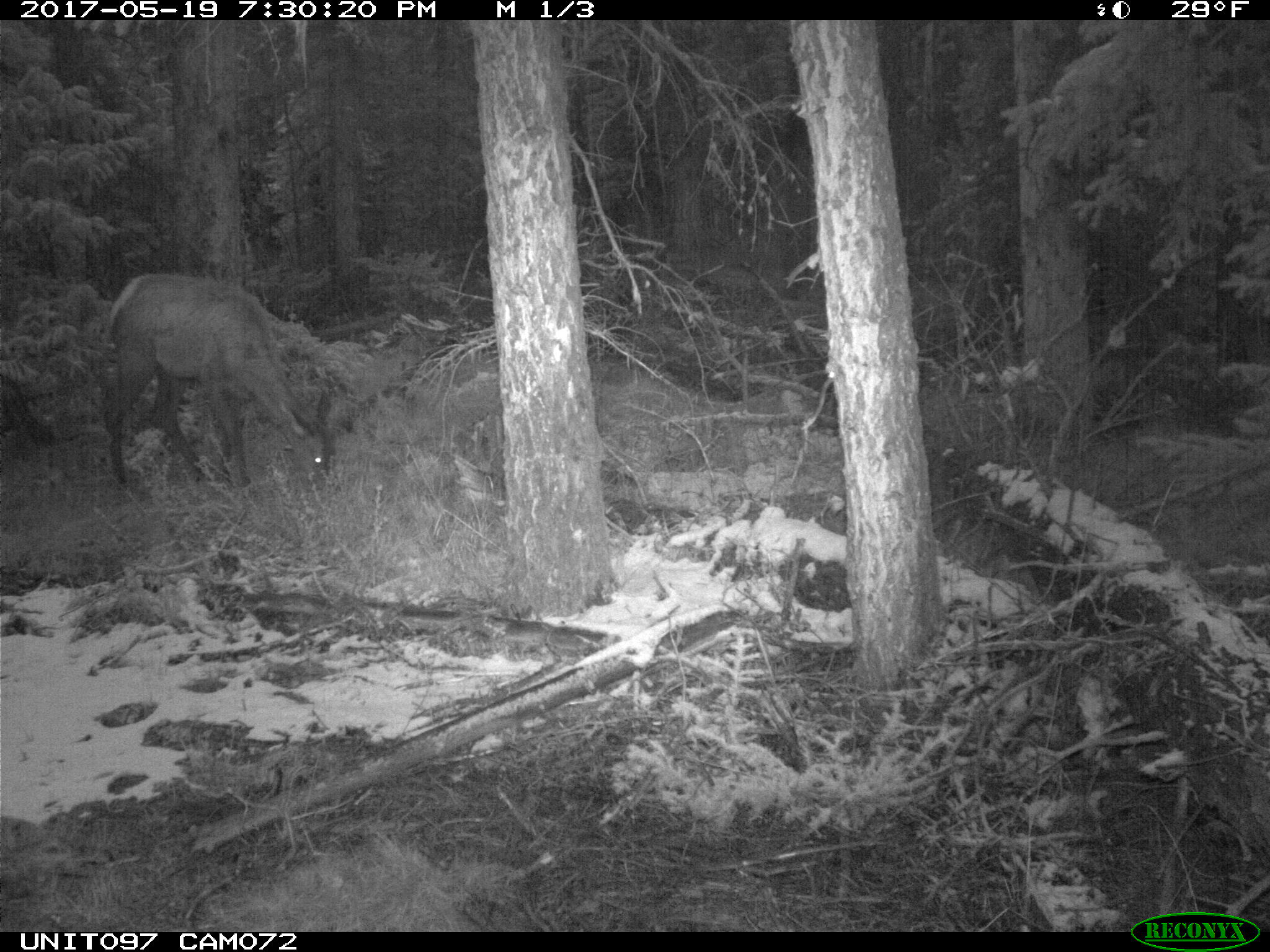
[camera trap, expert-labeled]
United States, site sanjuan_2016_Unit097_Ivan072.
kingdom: Animalia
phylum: Chordata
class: Mammalia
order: Artiodactyla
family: Cervidae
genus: Cervus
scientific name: Cervus elaphus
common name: red deer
Cervus elaphus (red deer).